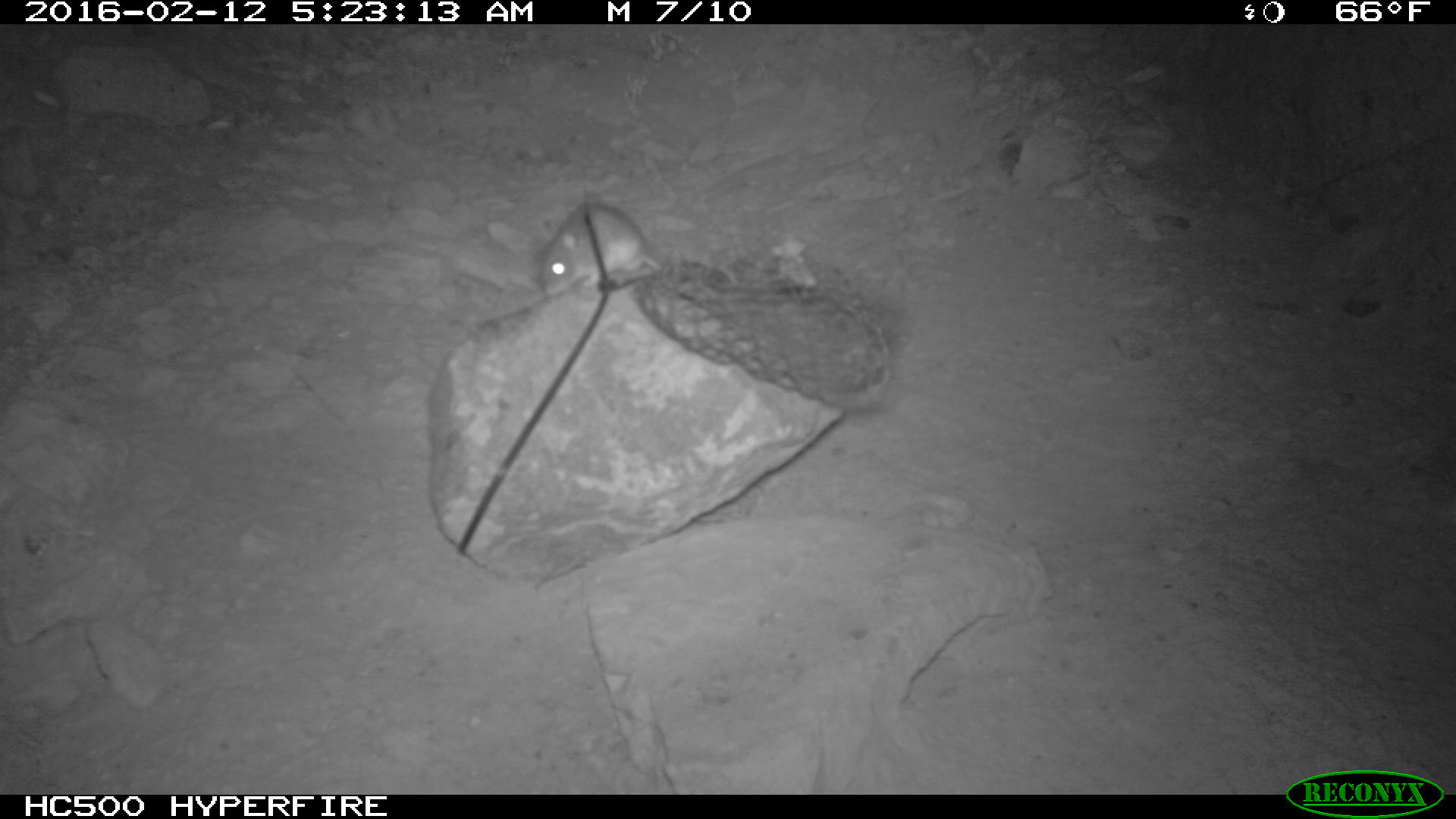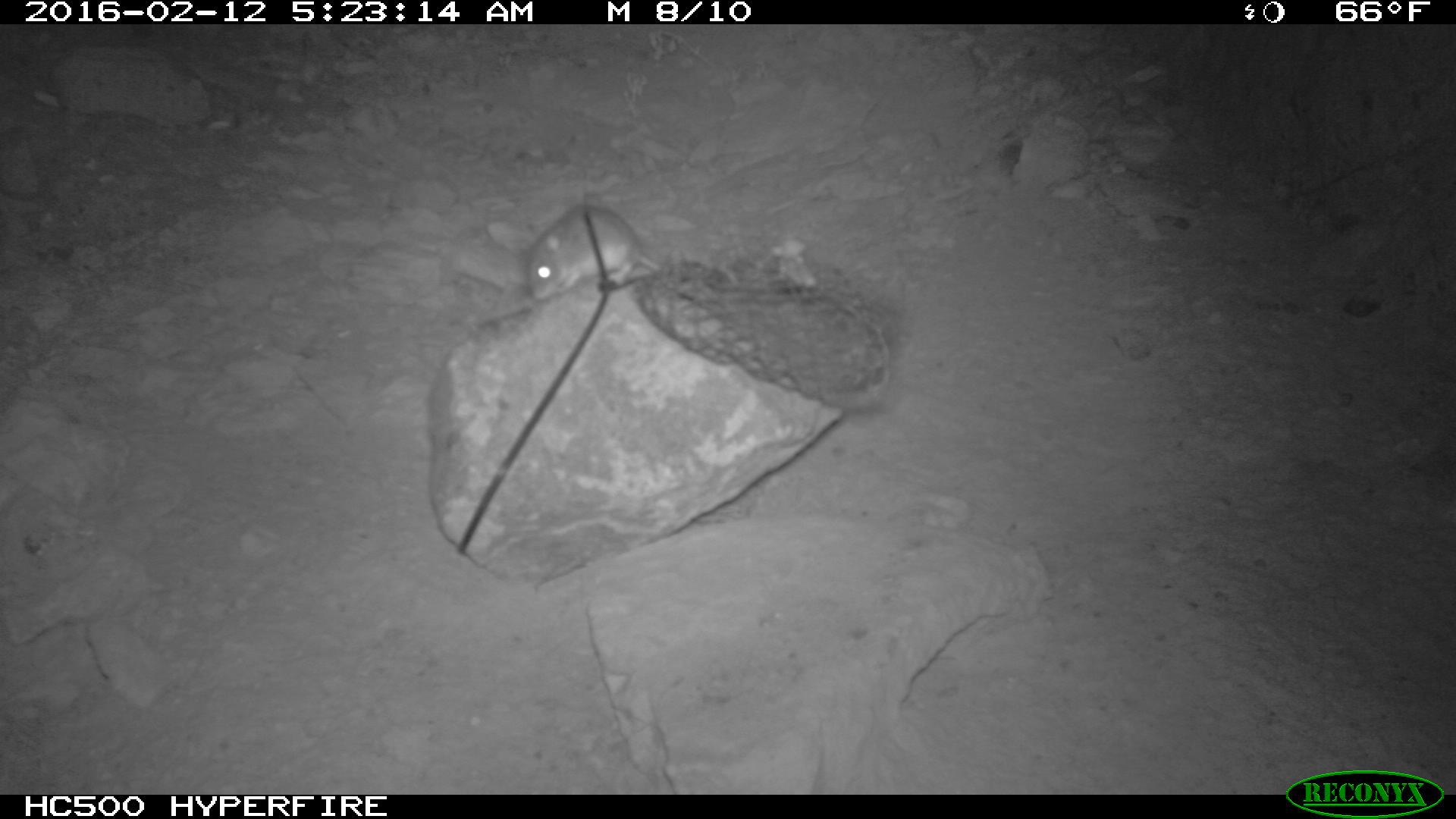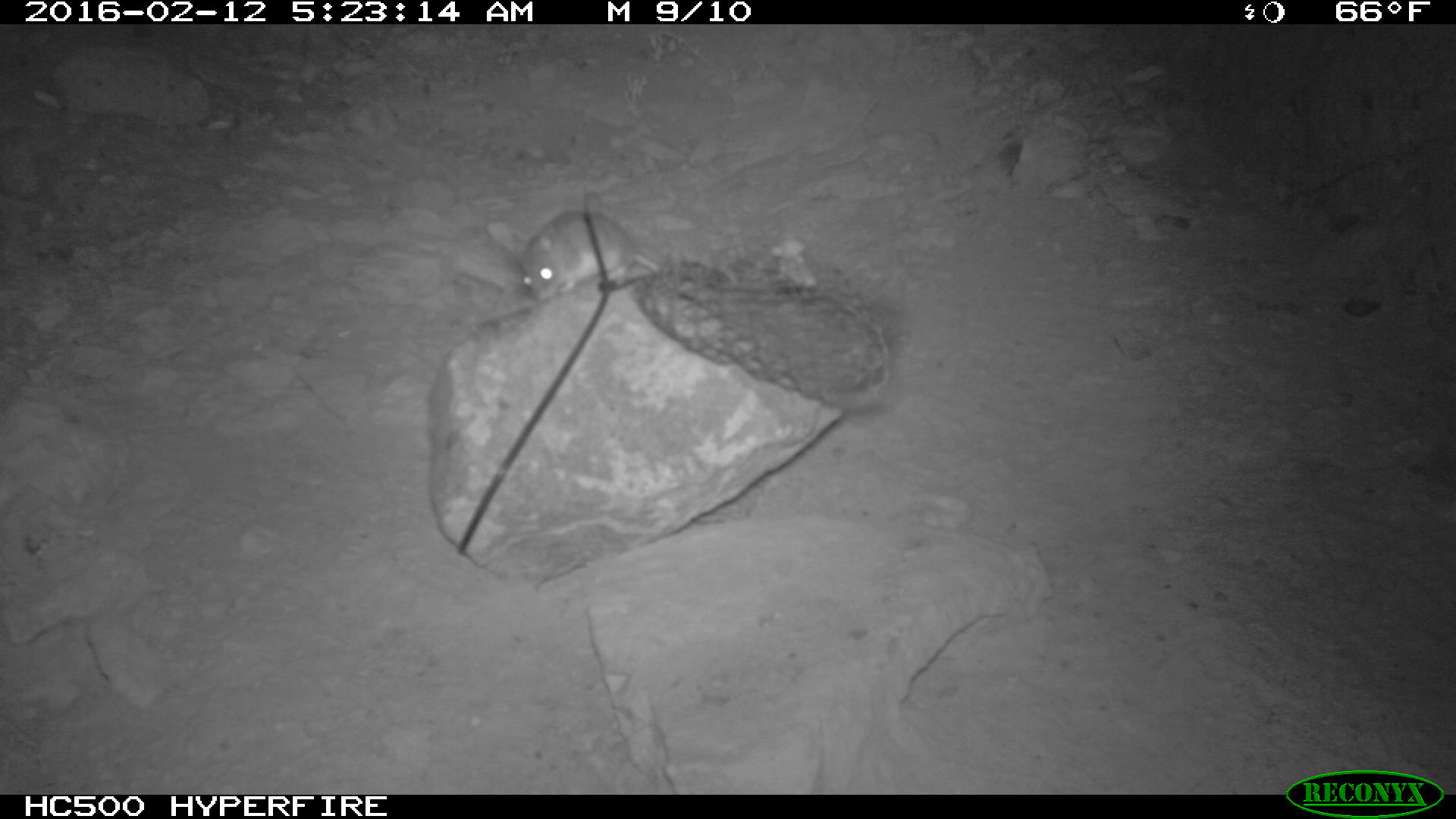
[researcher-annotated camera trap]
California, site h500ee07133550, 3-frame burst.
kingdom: Animalia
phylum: Chordata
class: Mammalia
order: Rodentia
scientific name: Rodentia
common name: rodent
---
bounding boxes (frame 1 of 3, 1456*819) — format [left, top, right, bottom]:
rodent: [538, 202, 663, 297]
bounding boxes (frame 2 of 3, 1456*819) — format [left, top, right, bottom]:
rodent: [527, 205, 663, 299]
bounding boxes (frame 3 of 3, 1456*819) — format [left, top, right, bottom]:
rodent: [512, 207, 657, 299]